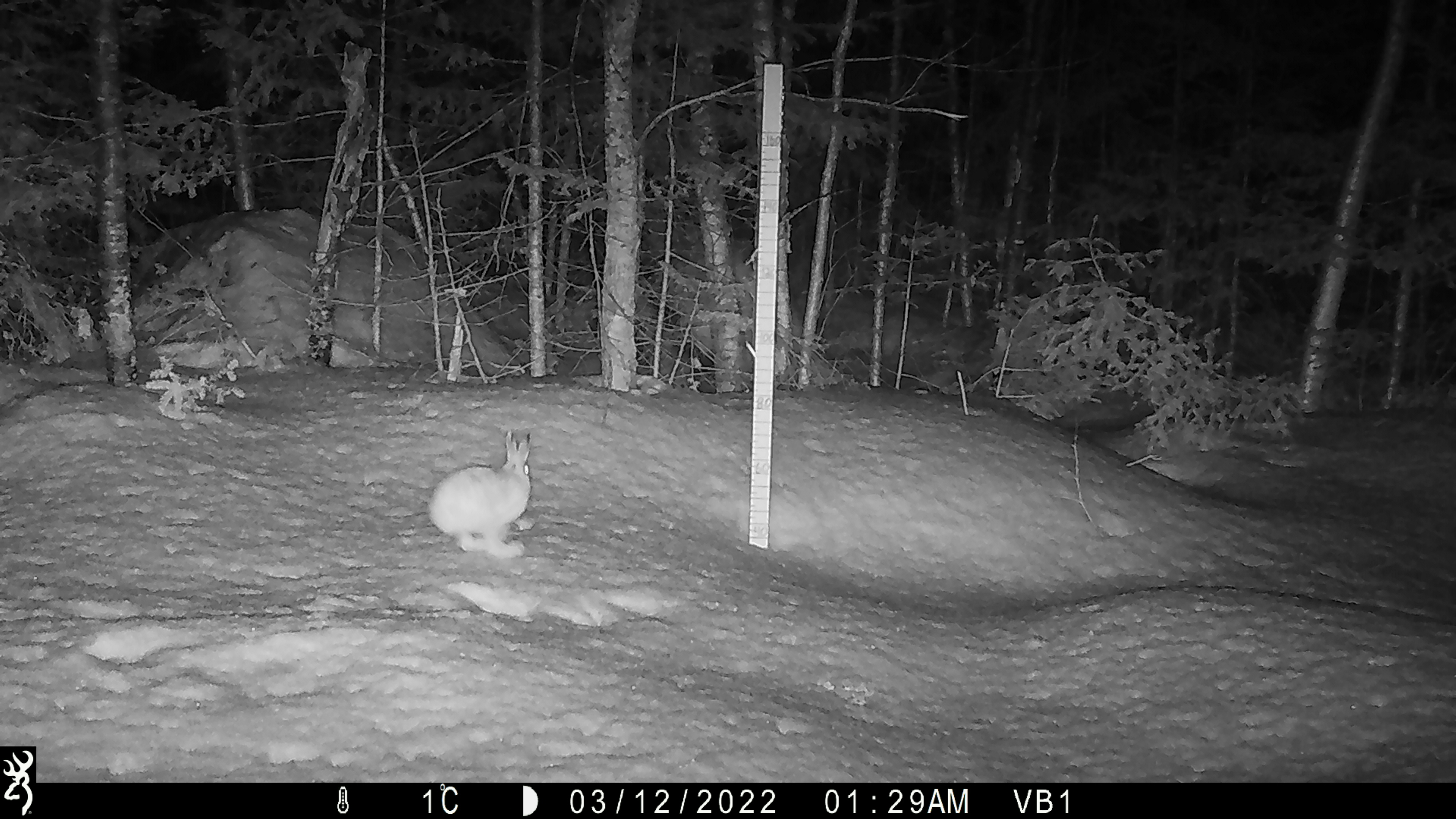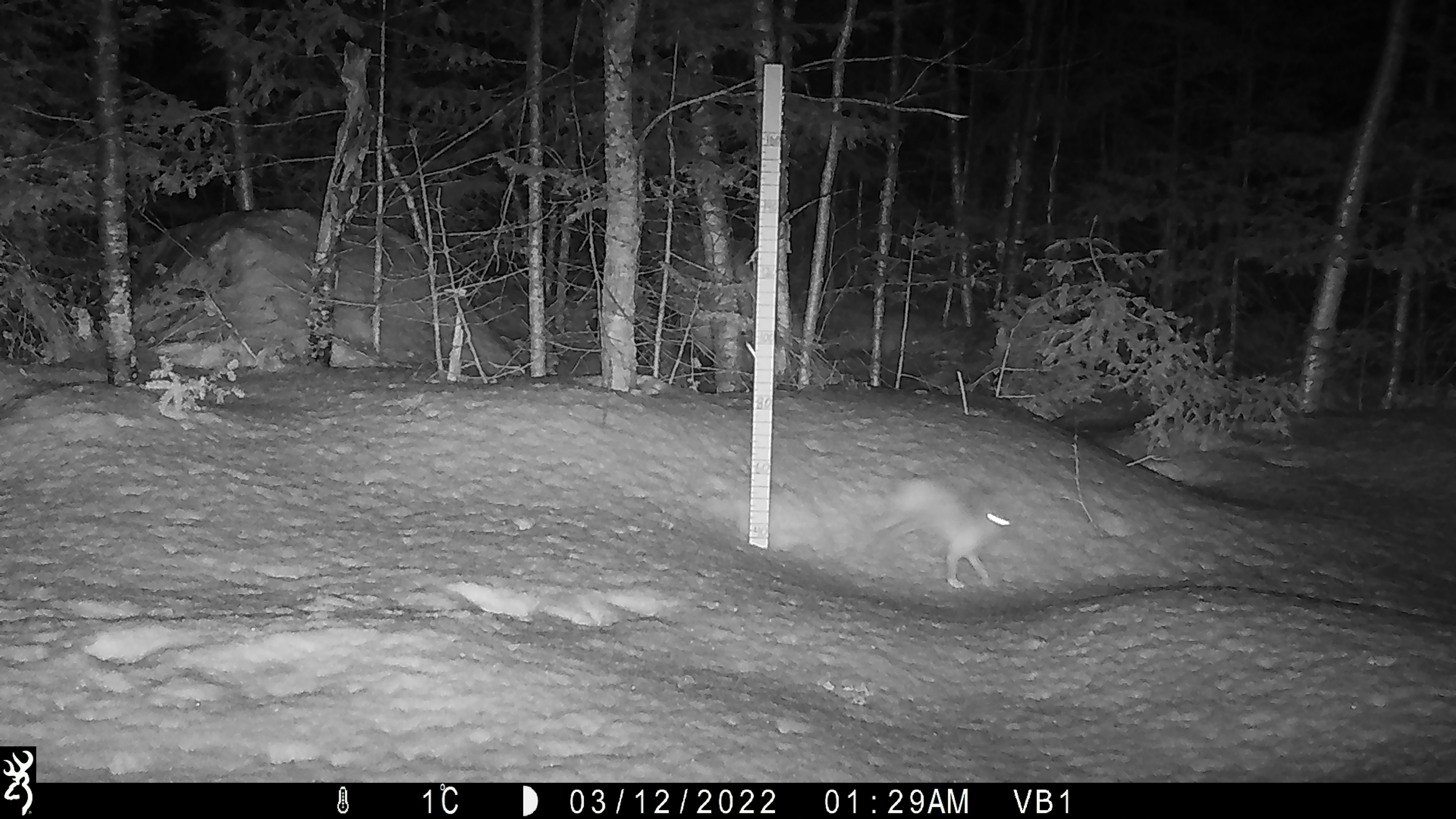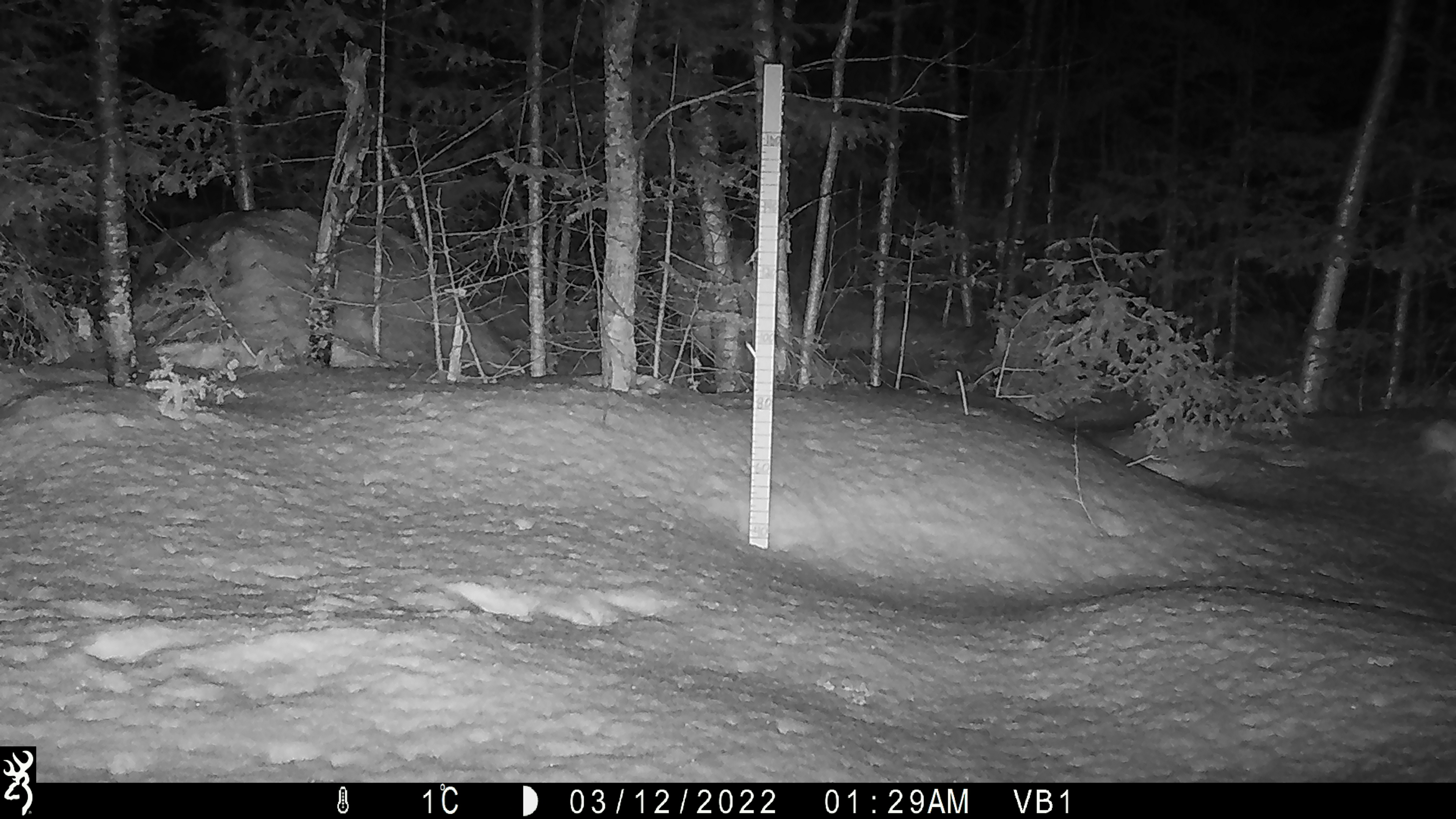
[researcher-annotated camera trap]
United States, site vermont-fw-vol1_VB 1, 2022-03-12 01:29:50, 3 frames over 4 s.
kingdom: Animalia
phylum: Chordata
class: Mammalia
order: Lagomorpha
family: Leporidae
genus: Lepus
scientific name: Lepus americanus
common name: snowshoe hare